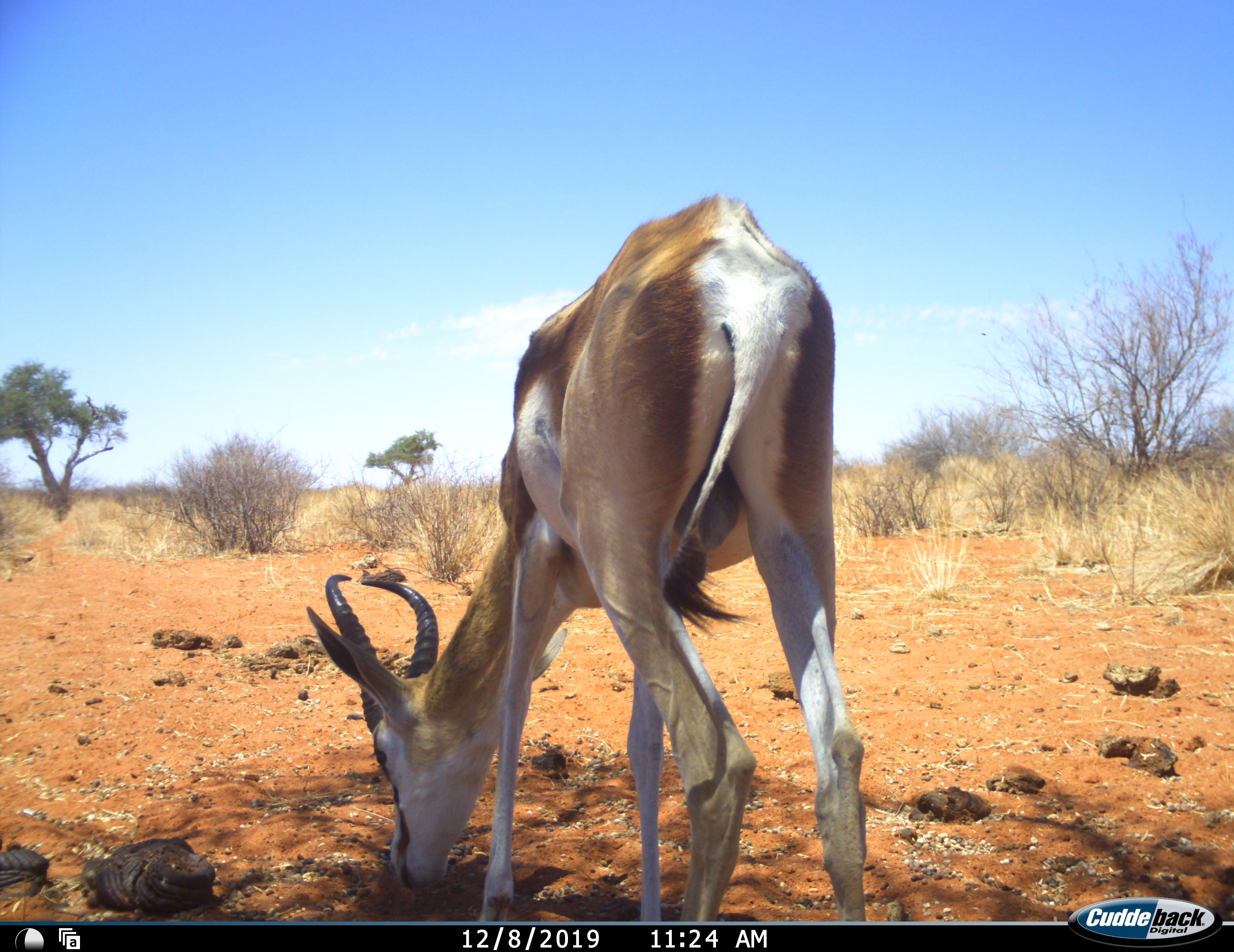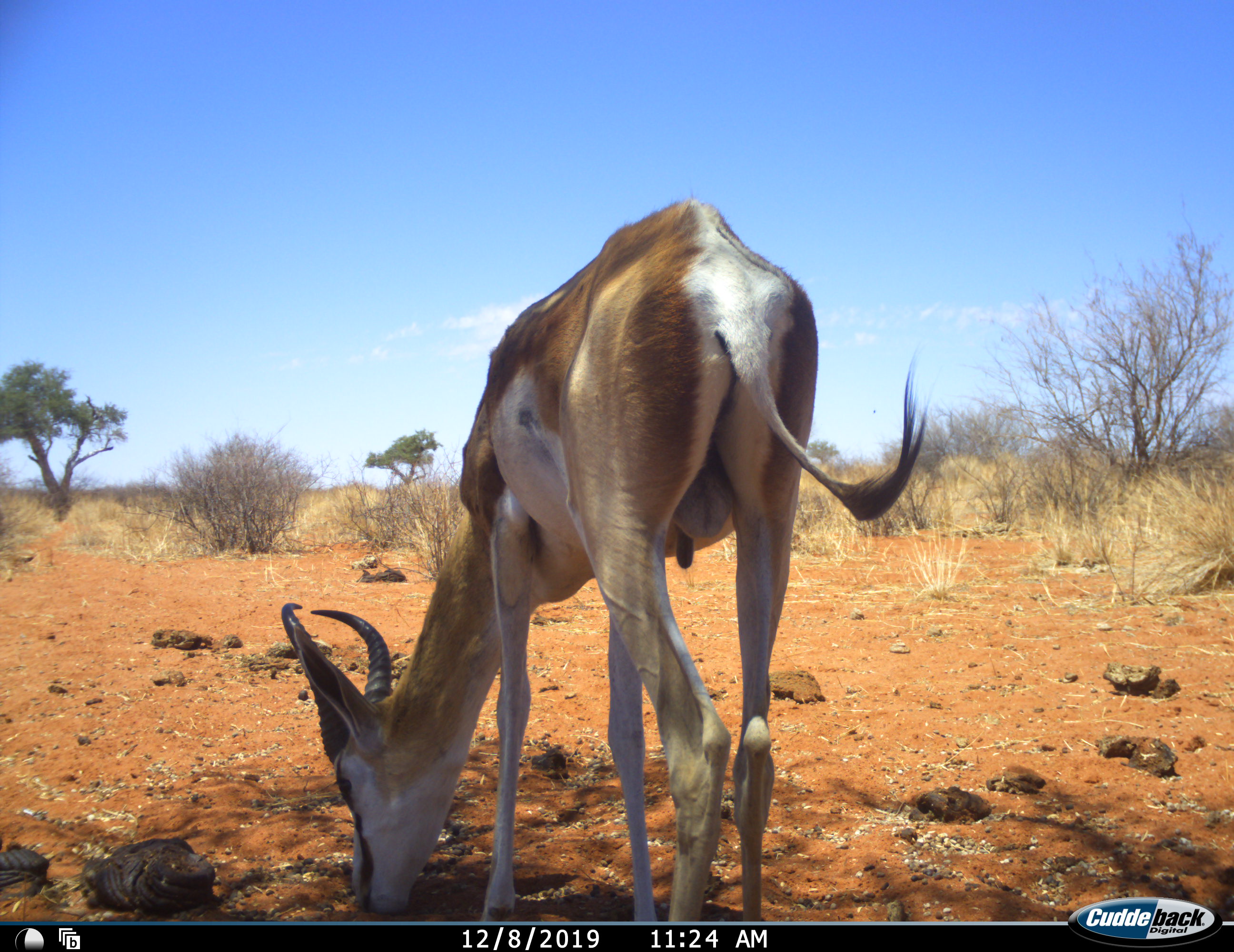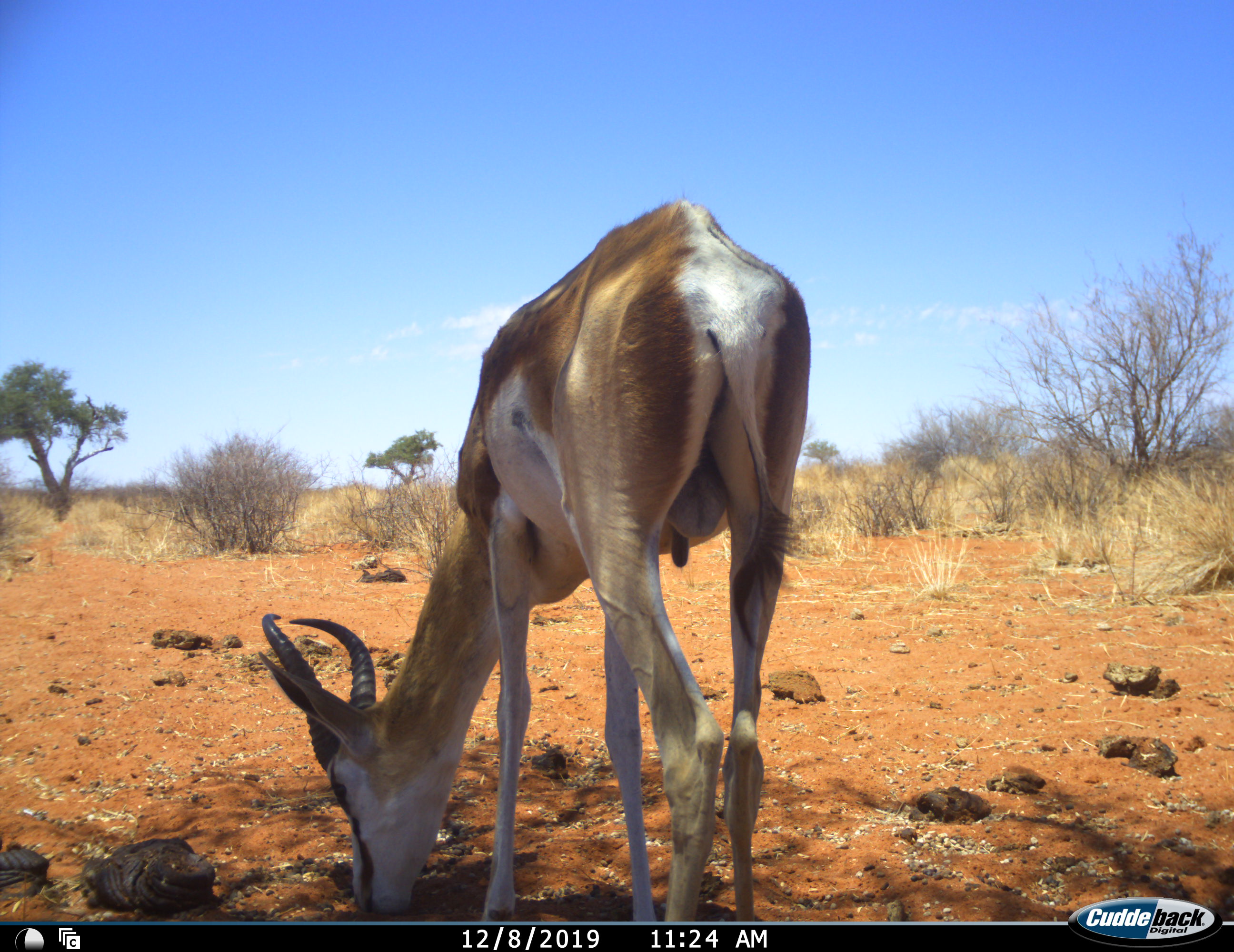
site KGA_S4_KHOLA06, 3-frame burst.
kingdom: Animalia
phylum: Chordata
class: Mammalia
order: Artiodactyla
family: Bovidae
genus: Antidorcas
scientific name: Antidorcas marsupialis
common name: springbok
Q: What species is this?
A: Springbok (Antidorcas marsupialis).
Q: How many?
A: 1.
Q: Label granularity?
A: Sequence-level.